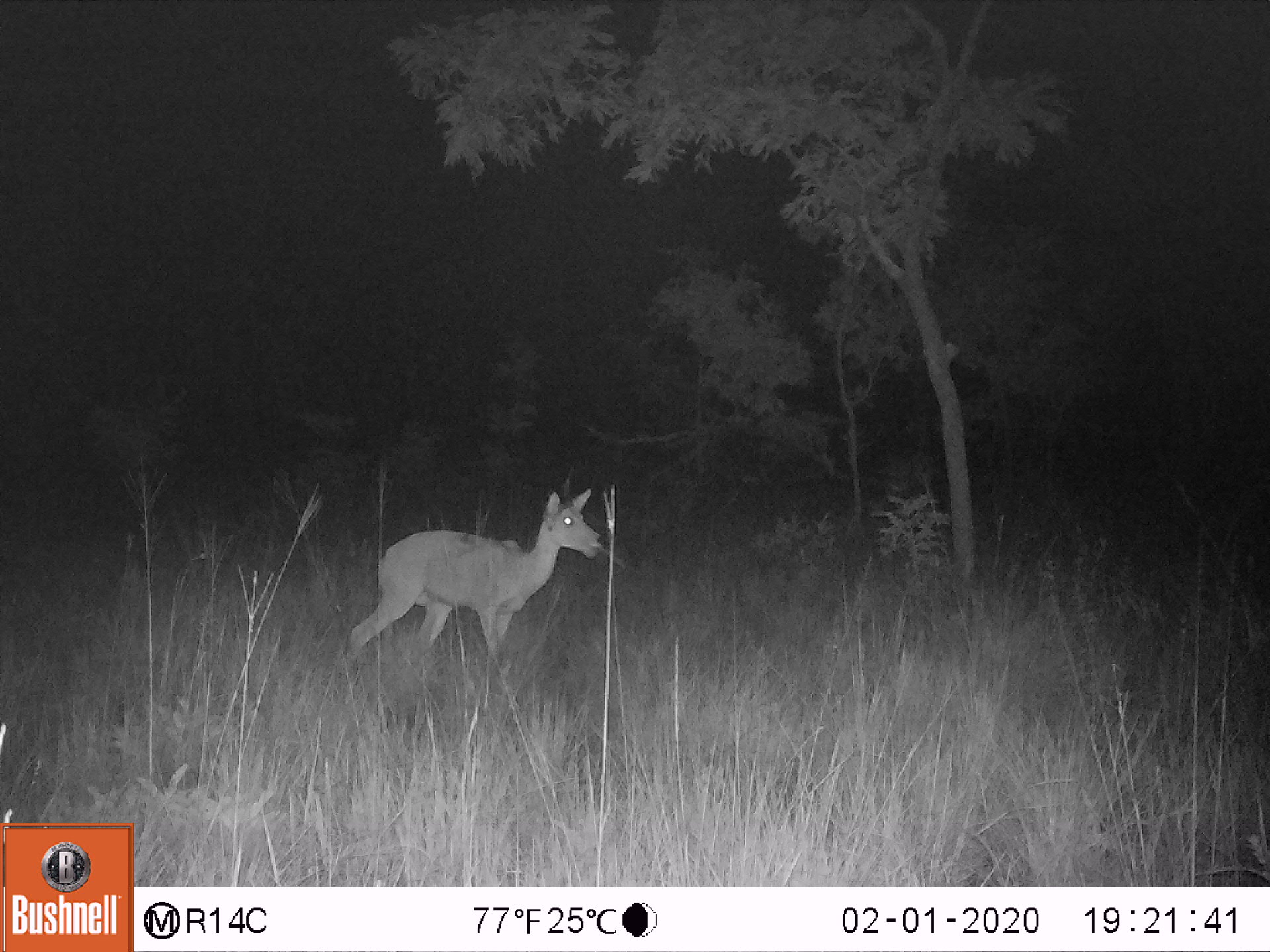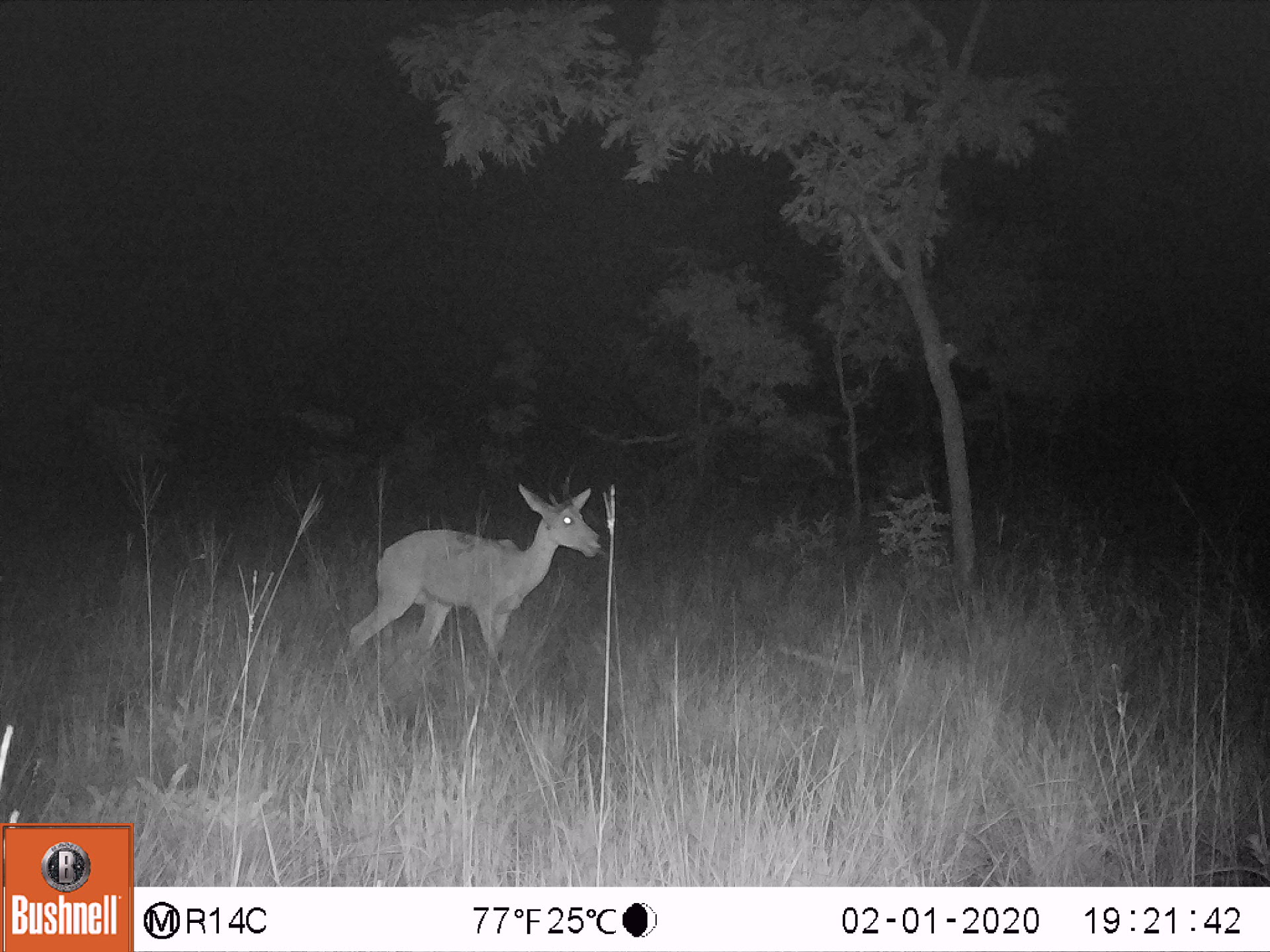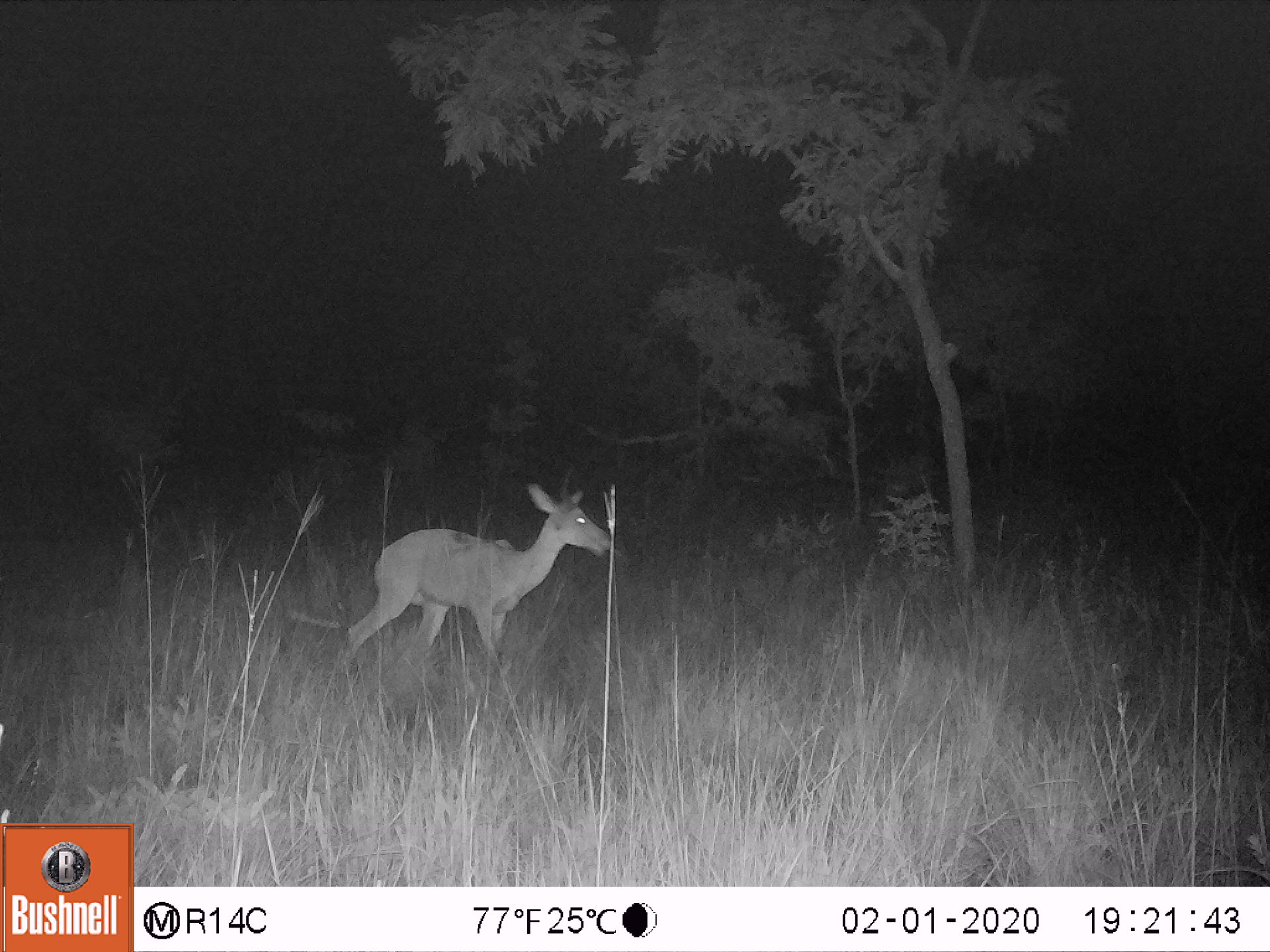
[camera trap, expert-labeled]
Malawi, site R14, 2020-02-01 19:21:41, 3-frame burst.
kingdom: Animalia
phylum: Chordata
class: Mammalia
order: Artiodactyla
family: Bovidae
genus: Redunca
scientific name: Redunca arundinum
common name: southern reedbuck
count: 1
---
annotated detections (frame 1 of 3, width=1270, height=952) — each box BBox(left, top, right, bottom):
southern reedbuck: BBox(332, 464, 599, 678)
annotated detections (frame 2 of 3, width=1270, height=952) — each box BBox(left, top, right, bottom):
southern reedbuck: BBox(334, 456, 602, 668)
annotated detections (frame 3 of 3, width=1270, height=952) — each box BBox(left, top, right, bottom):
southern reedbuck: BBox(334, 452, 617, 683)